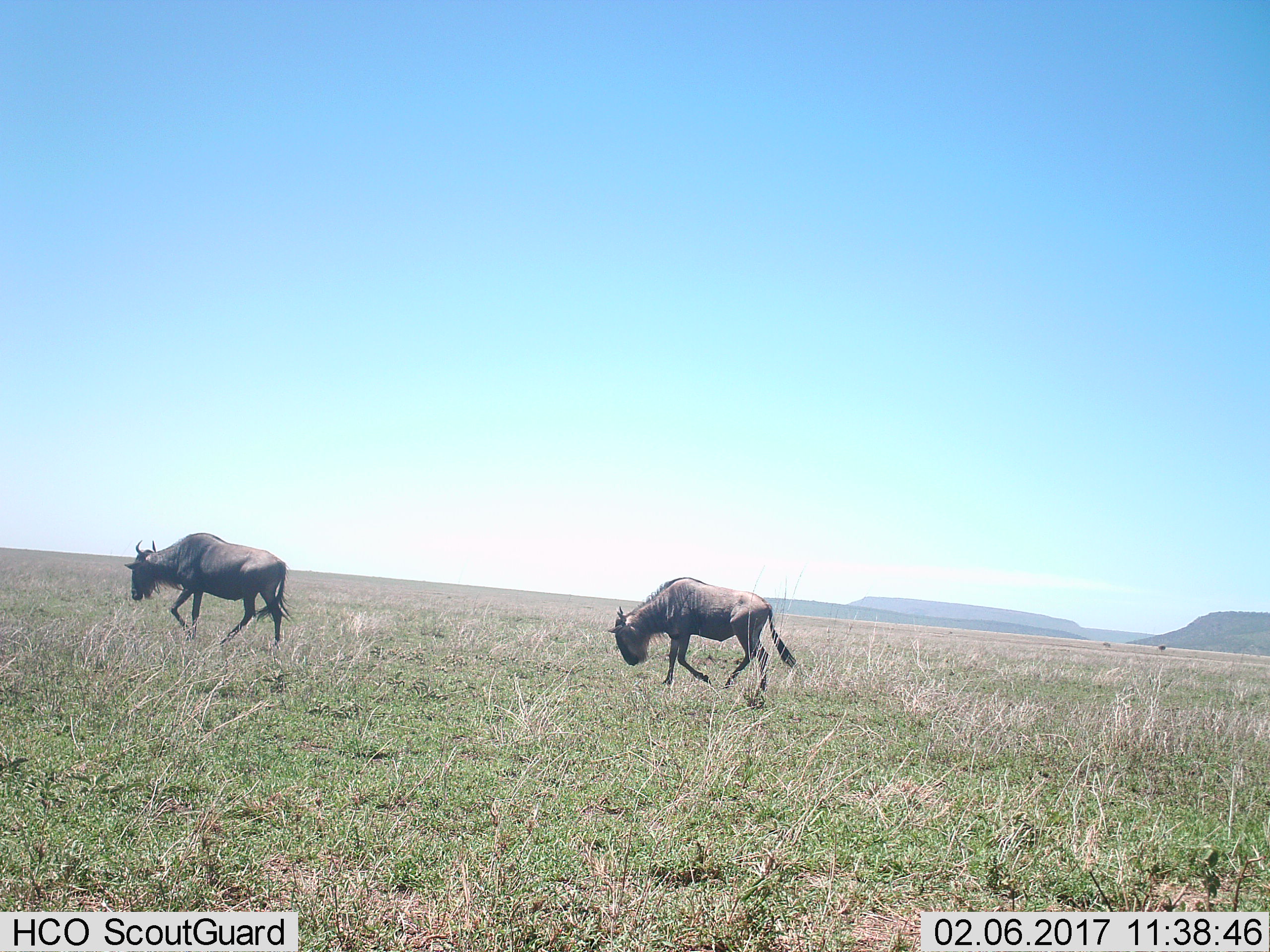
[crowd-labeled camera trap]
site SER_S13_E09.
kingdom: Animalia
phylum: Chordata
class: Mammalia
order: Artiodactyla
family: Bovidae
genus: Connochaetes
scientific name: Connochaetes taurinus taurinus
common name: blue wildebeest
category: wildebeestblue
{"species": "wildebeestblue (blue wildebeest) (Connochaetes taurinus taurinus)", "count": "2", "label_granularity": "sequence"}